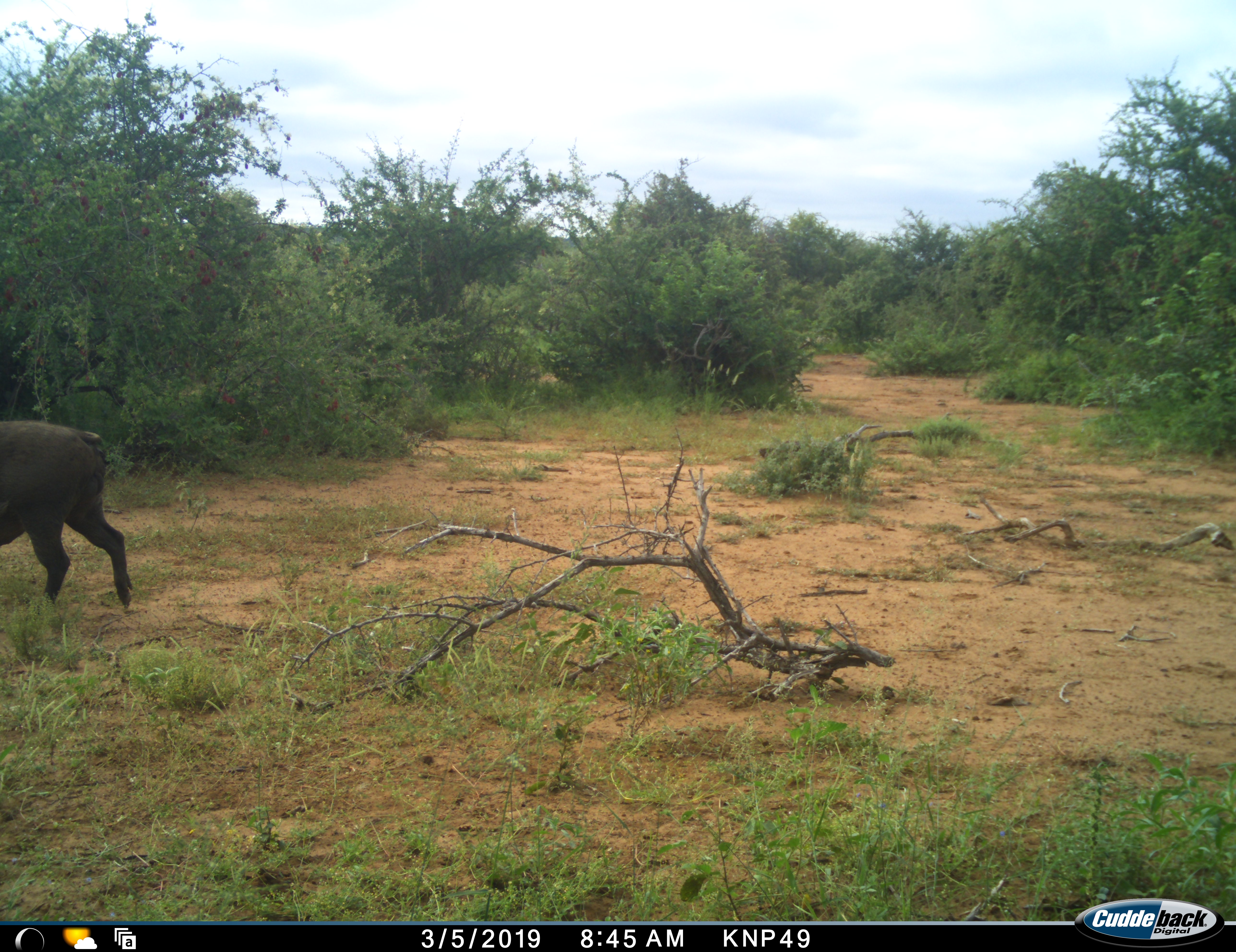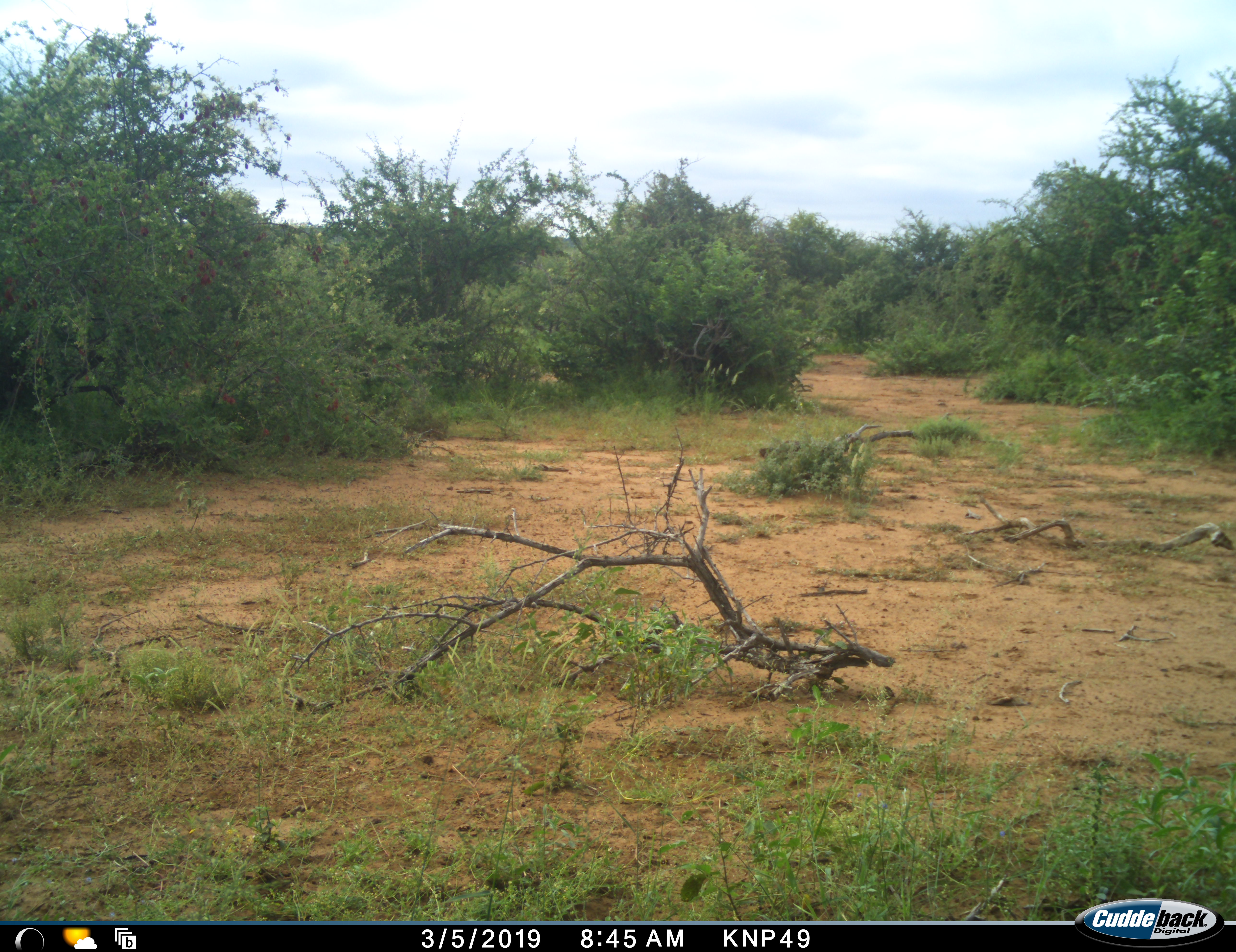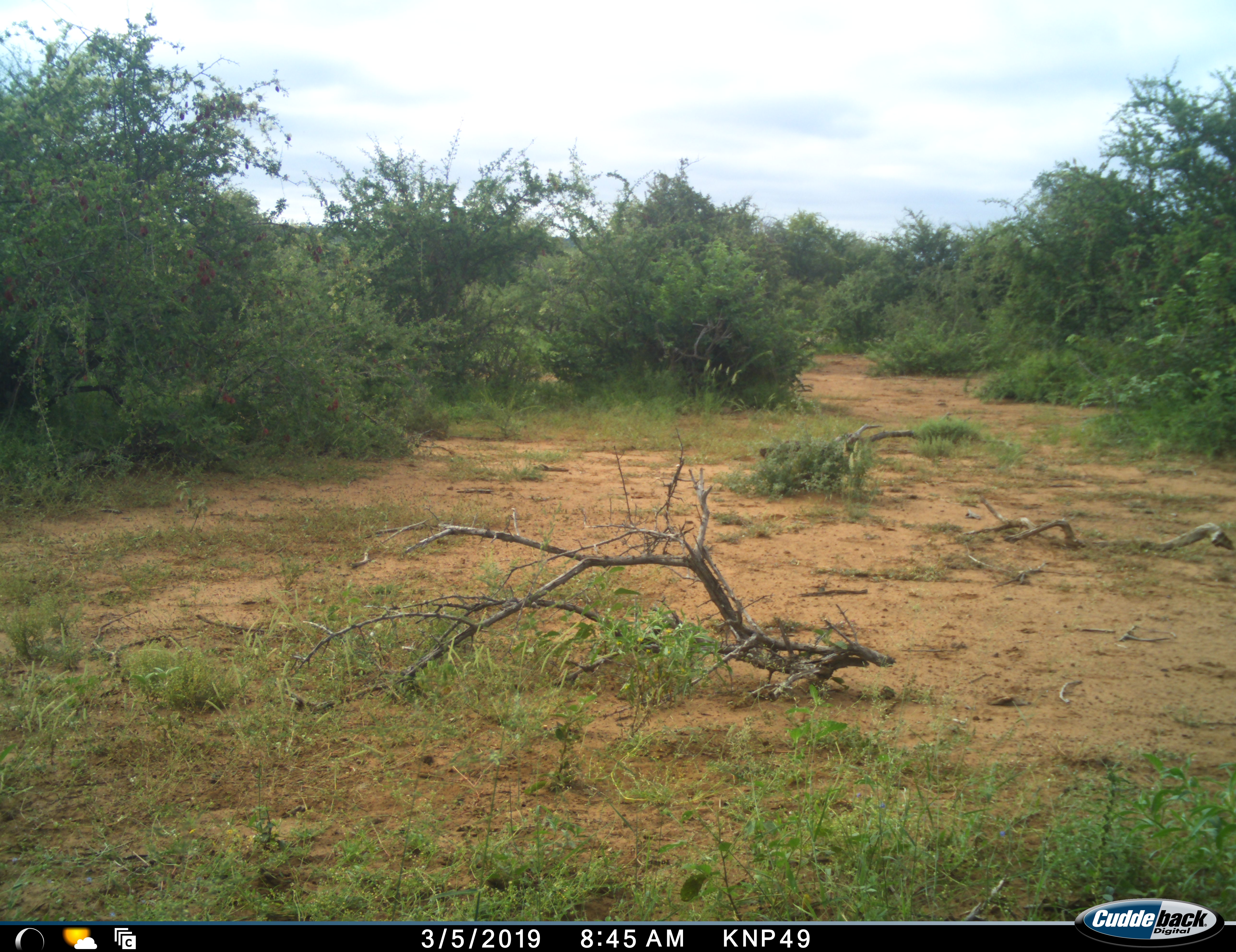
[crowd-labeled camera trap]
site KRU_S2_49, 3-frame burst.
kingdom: Animalia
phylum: Chordata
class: Mammalia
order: Artiodactyla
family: Suidae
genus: Phacochoerus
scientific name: Phacochoerus africanus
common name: warthog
Warthog (Phacochoerus africanus), count 1. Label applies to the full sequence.